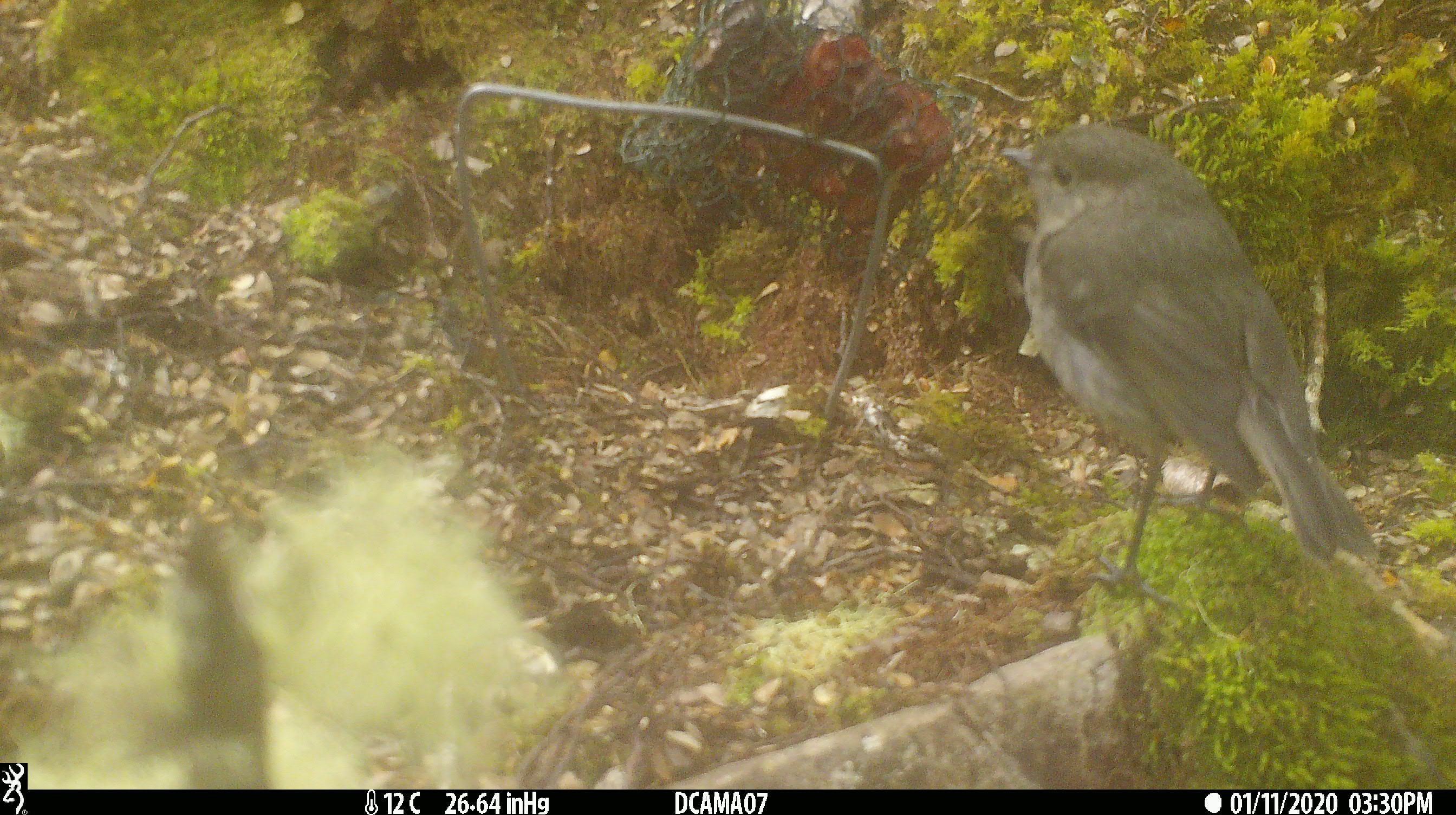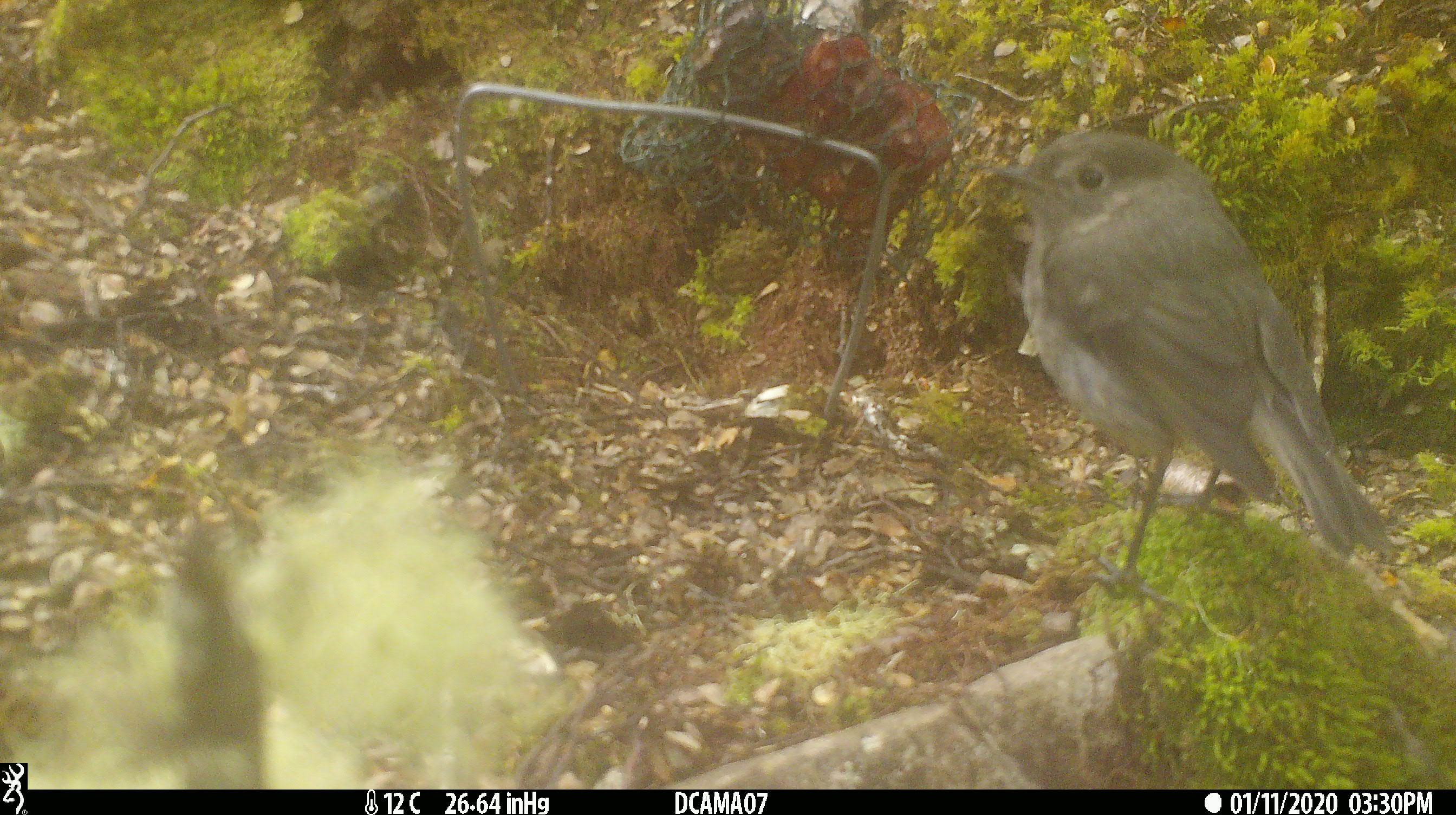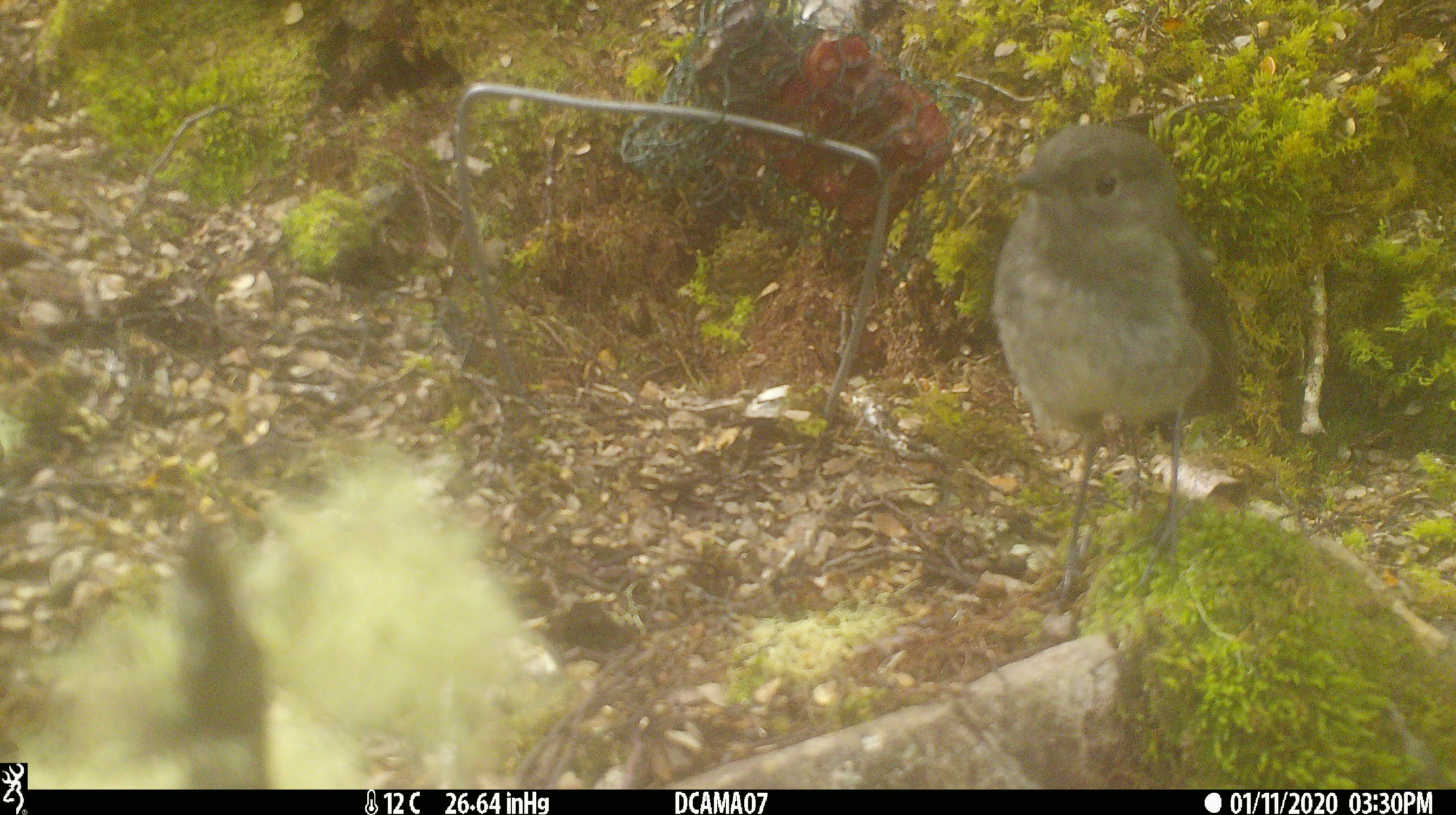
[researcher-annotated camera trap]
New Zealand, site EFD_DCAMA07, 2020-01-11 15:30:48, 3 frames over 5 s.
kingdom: Animalia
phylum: Chordata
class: Aves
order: Passeriformes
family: Petroicidae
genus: Petroica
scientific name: Petroica australis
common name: new zealand robin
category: robin